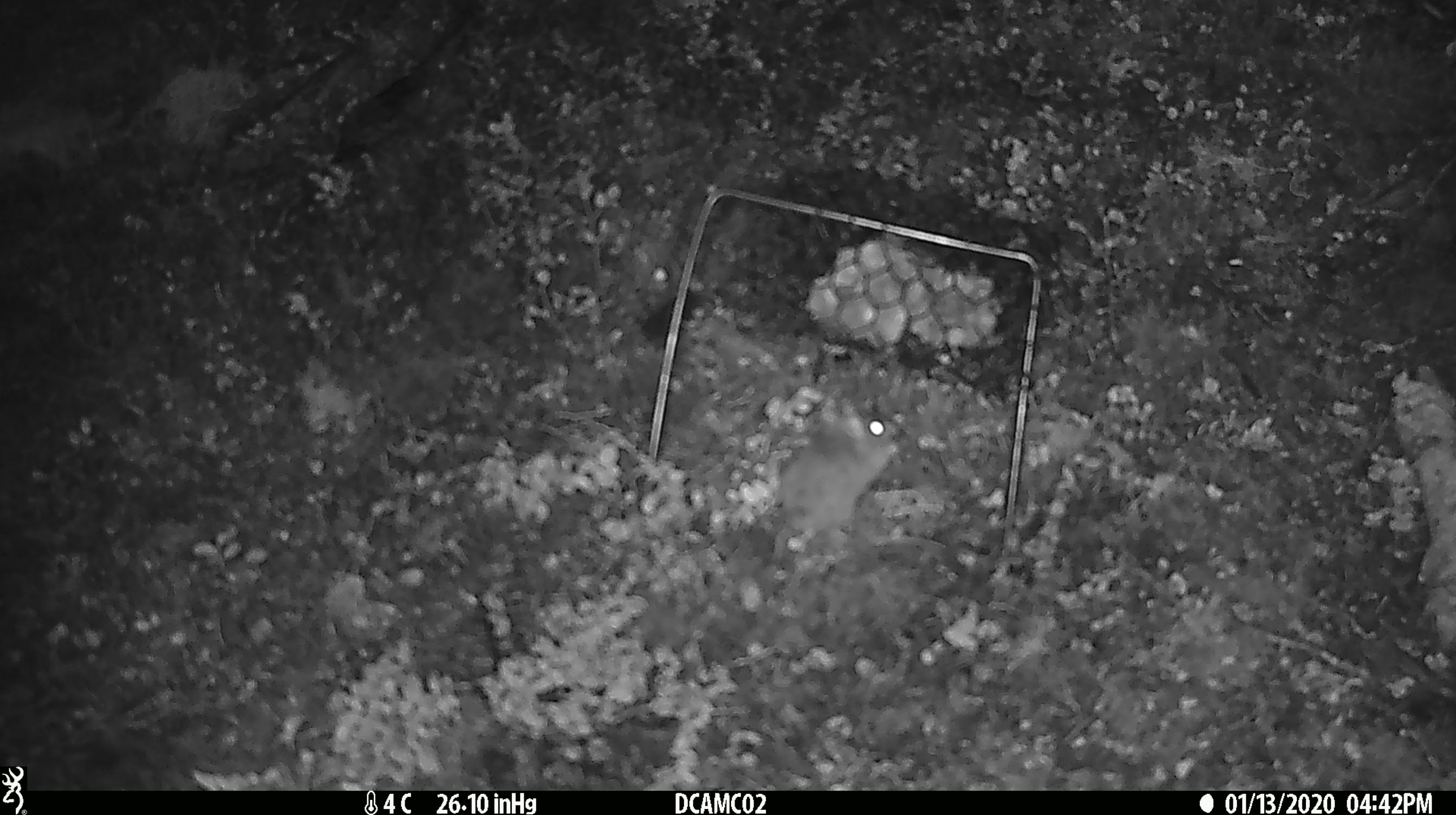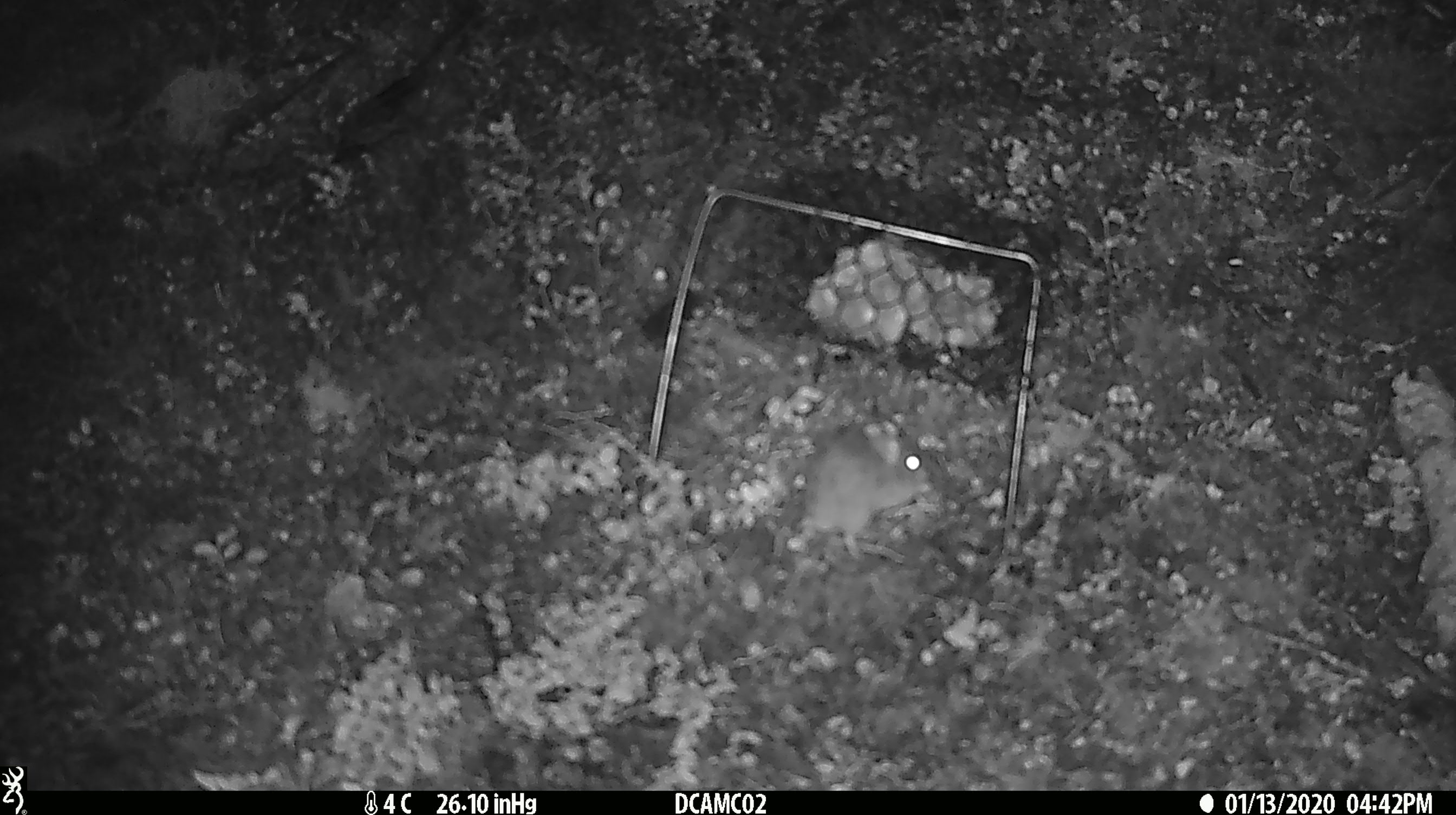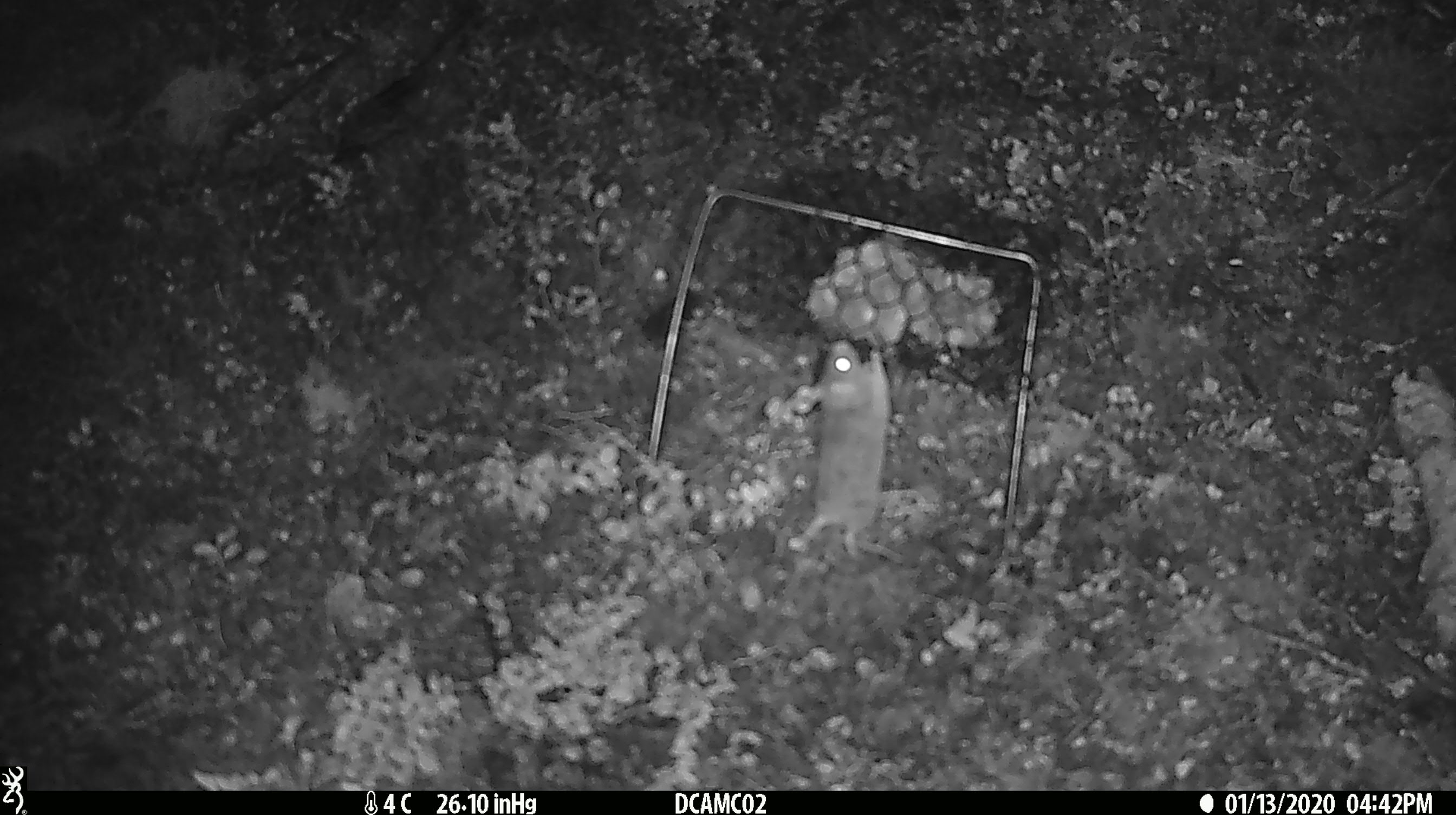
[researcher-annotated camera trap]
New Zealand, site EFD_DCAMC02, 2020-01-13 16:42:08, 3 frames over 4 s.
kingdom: Animalia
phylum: Chordata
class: Mammalia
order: Rodentia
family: Muridae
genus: Mus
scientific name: Mus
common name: mouse